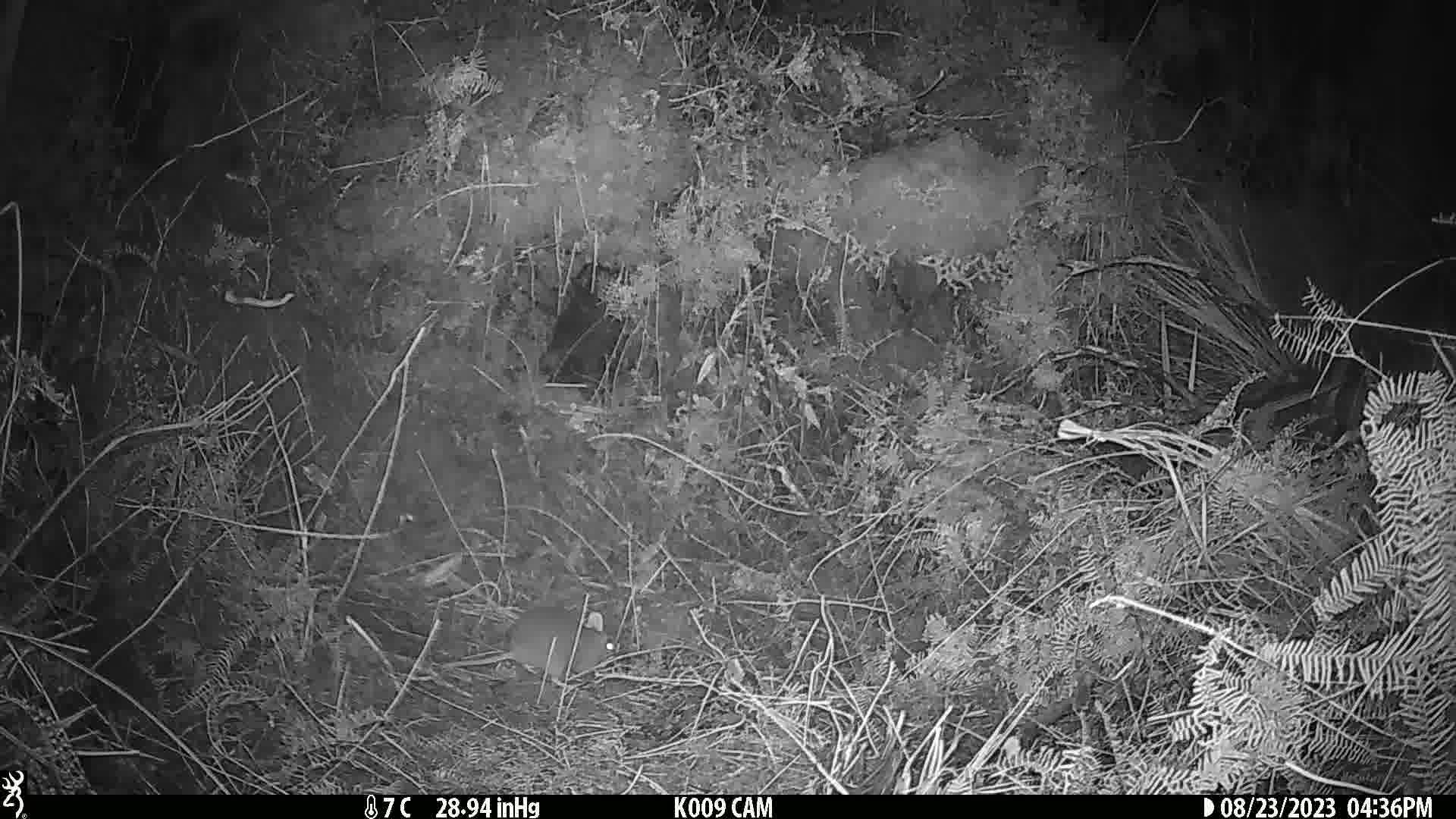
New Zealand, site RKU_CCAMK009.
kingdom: Animalia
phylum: Chordata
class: Mammalia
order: Rodentia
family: Muridae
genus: Rattus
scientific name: Rattus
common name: rat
Rat (Rattus).